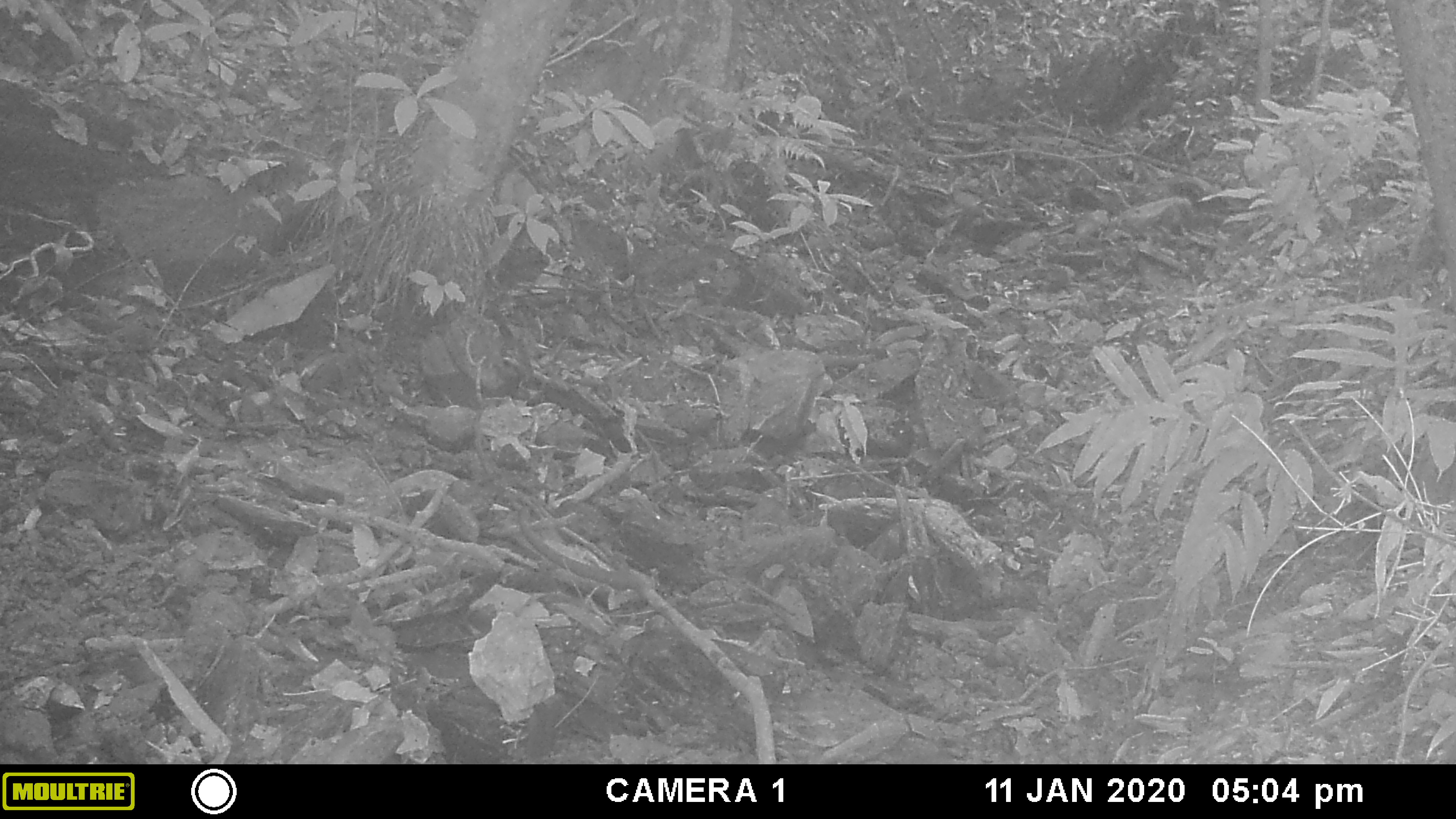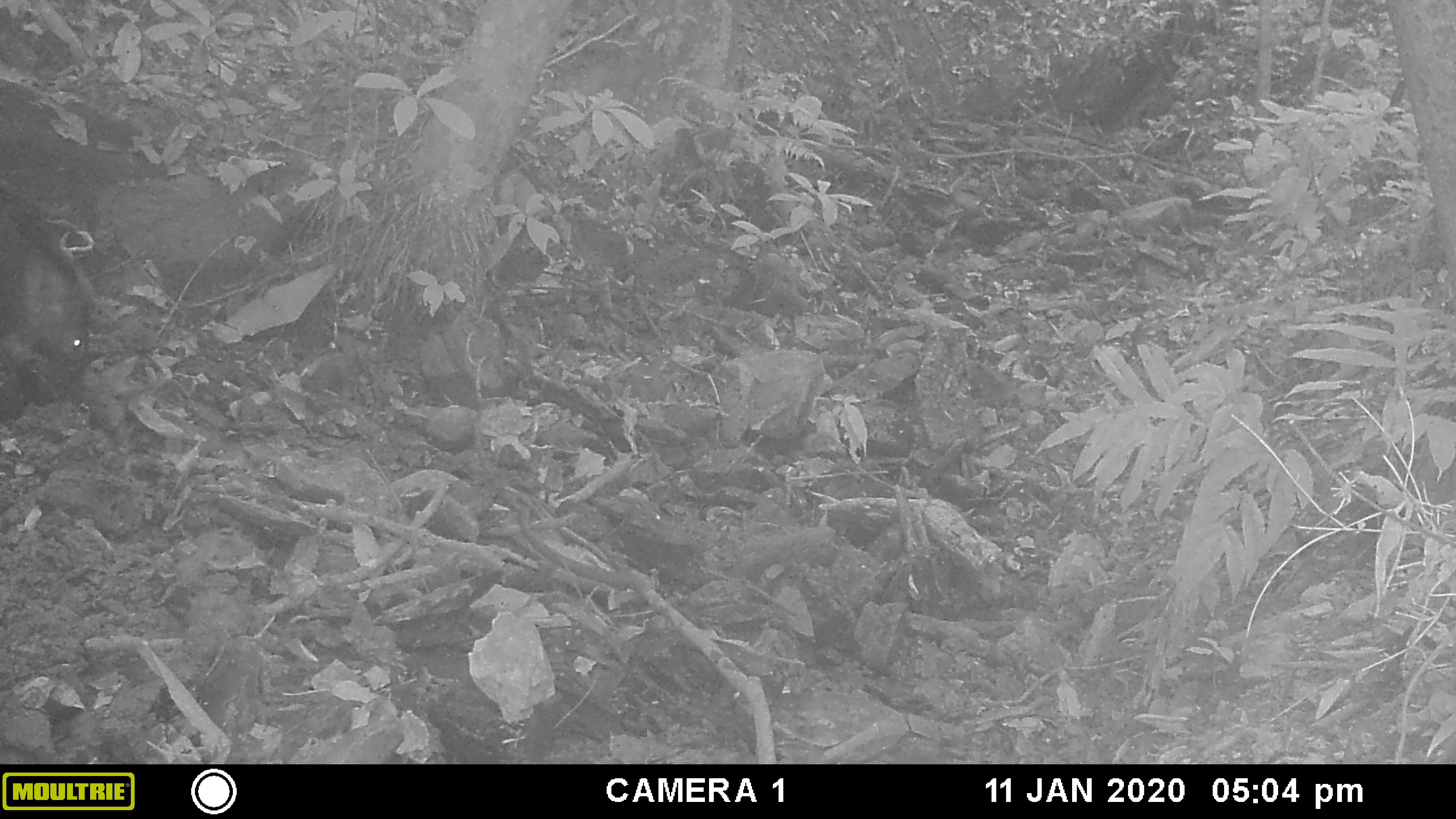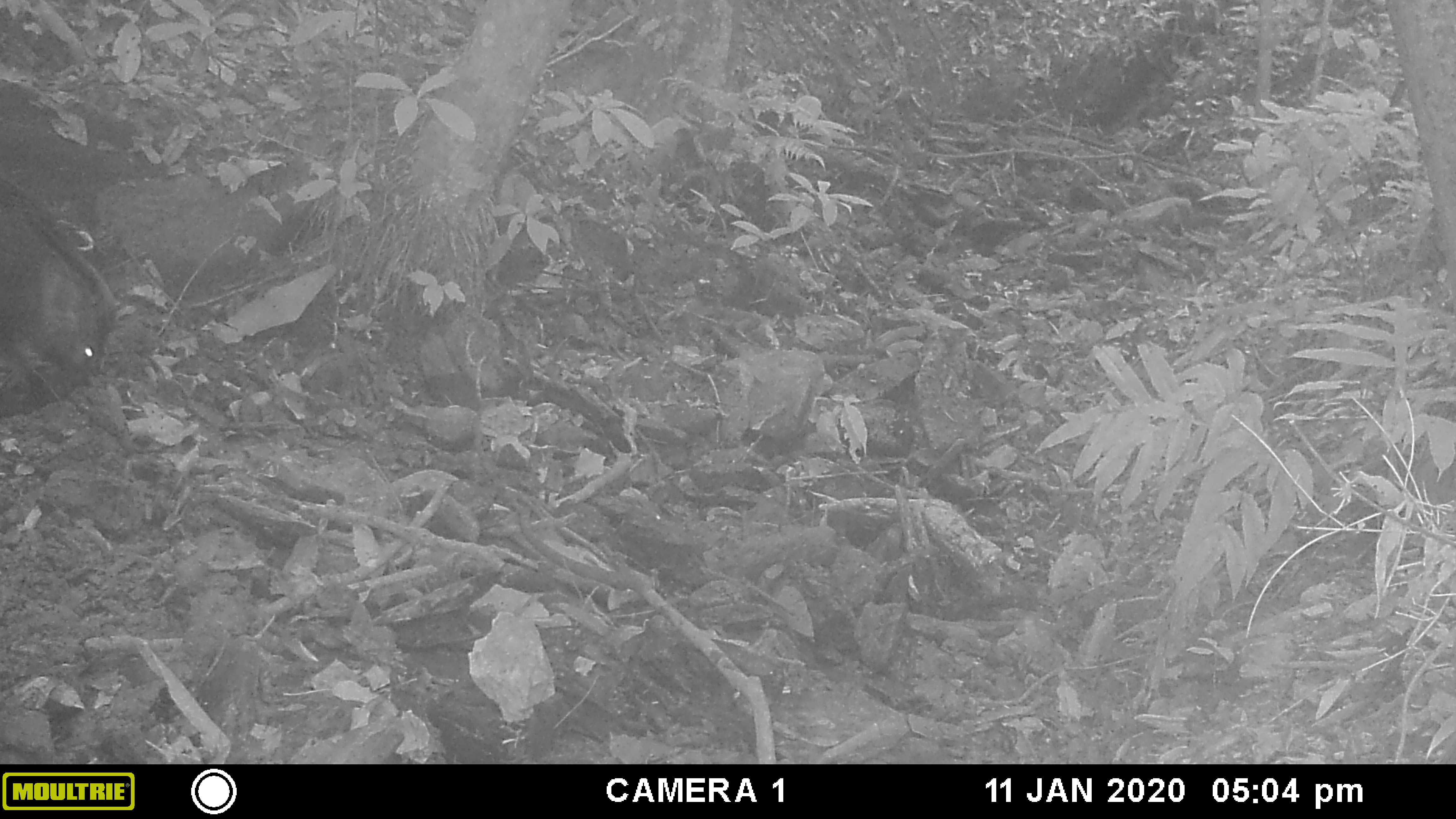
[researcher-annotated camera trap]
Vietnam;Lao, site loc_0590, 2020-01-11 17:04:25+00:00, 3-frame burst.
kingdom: Animalia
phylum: Chordata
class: Mammalia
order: Artiodactyla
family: Suidae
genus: Sus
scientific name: Sus scrofa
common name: eurasian wild pig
Eurasian wild pig (Sus scrofa). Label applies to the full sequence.